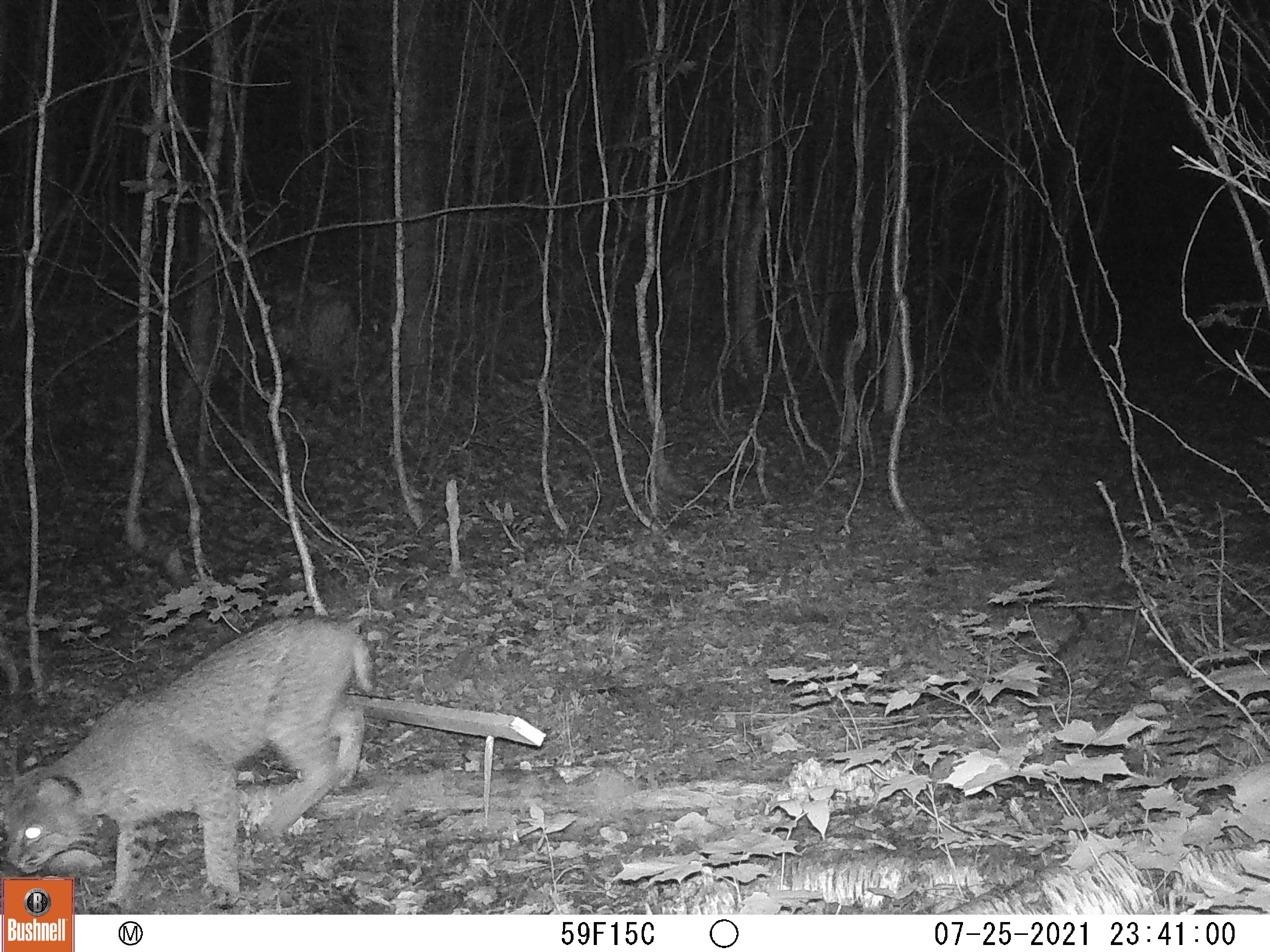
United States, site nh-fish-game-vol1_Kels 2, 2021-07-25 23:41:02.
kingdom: Animalia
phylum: Chordata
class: Mammalia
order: Carnivora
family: Felidae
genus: Lynx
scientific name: Lynx rufus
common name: bobcat